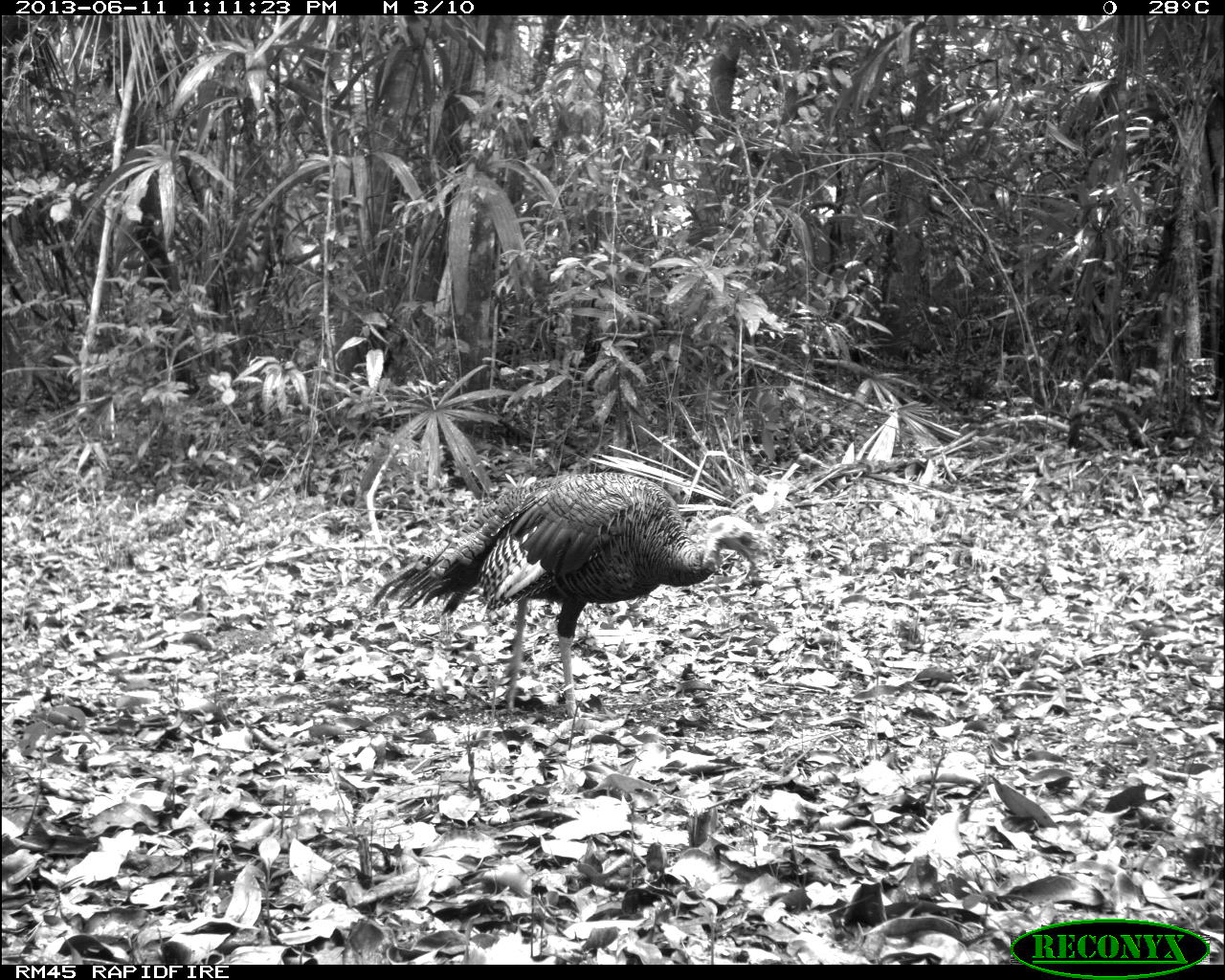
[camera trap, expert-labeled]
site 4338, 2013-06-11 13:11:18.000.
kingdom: Animalia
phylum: Chordata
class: Aves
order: Galliformes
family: Phasianidae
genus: Meleagris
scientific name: Meleagris ocellata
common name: ocellated turkey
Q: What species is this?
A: Meleagris ocellata (ocellated turkey).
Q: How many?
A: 1.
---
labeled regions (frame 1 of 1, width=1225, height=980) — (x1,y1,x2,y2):
meleagris ocellata: (371,472,759,719)